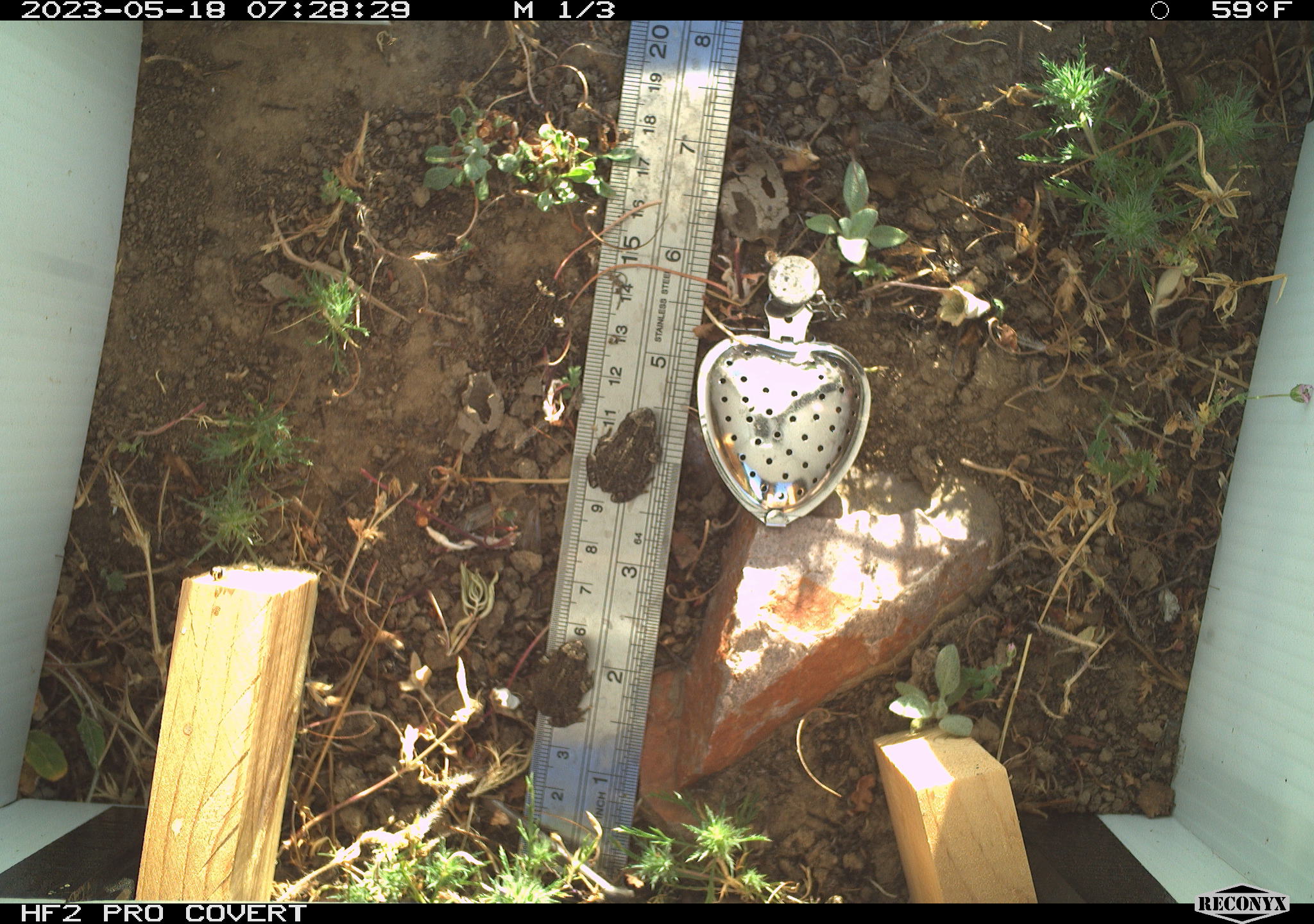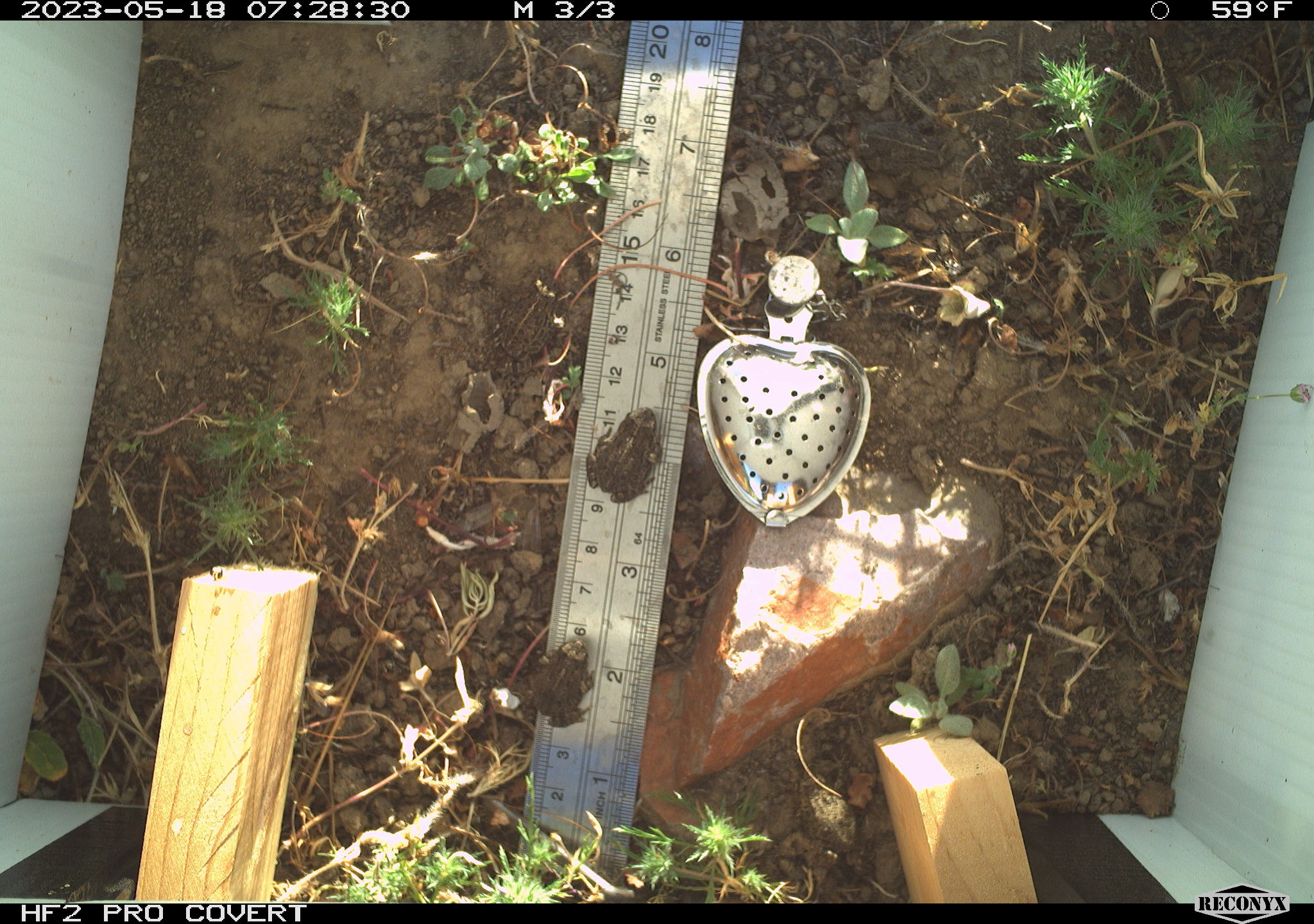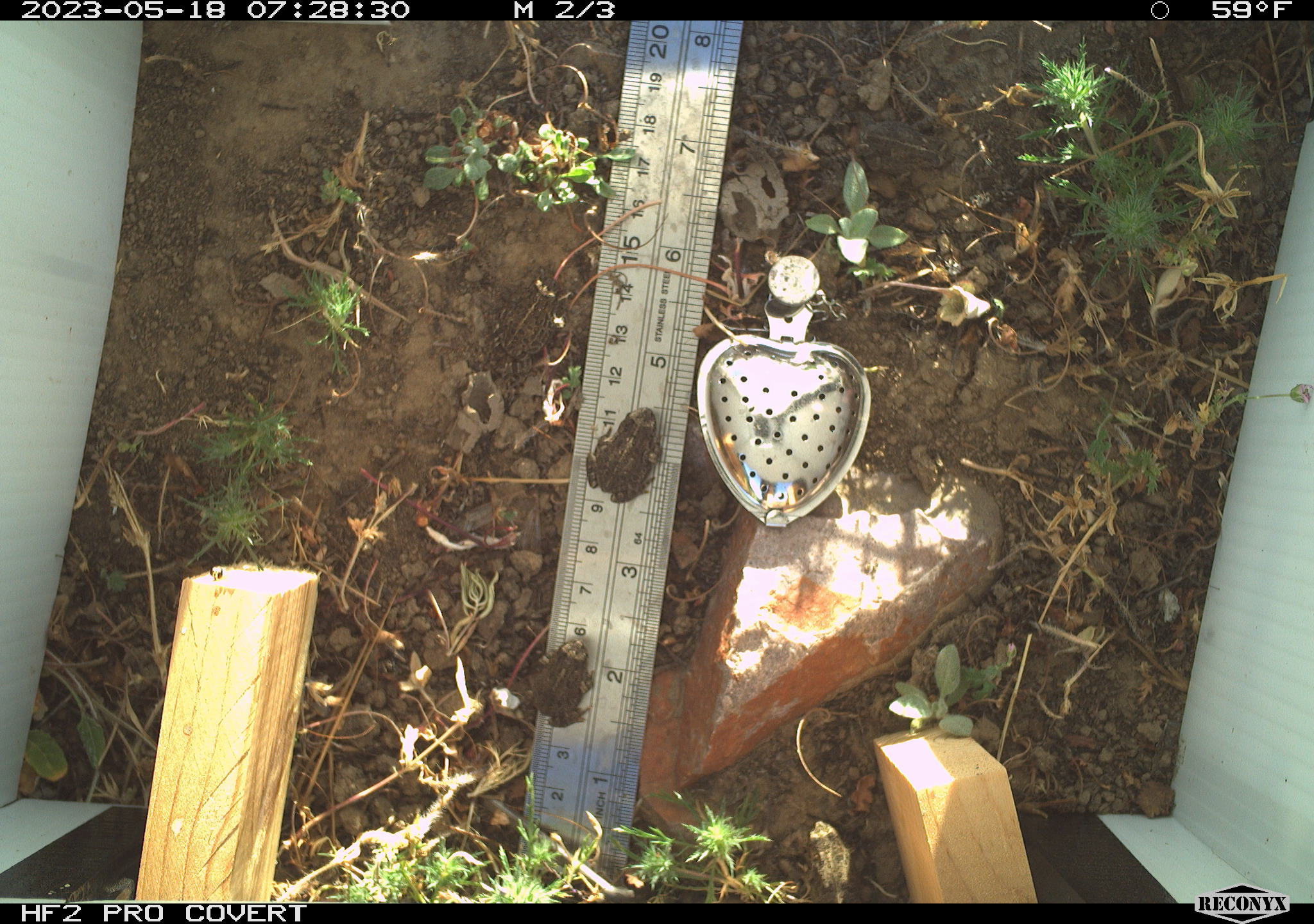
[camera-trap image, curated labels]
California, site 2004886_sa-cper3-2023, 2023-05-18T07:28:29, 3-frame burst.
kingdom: Animalia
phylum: Chordata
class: Amphibia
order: Anura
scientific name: Anura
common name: frogs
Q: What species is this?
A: Frogs (Anura).